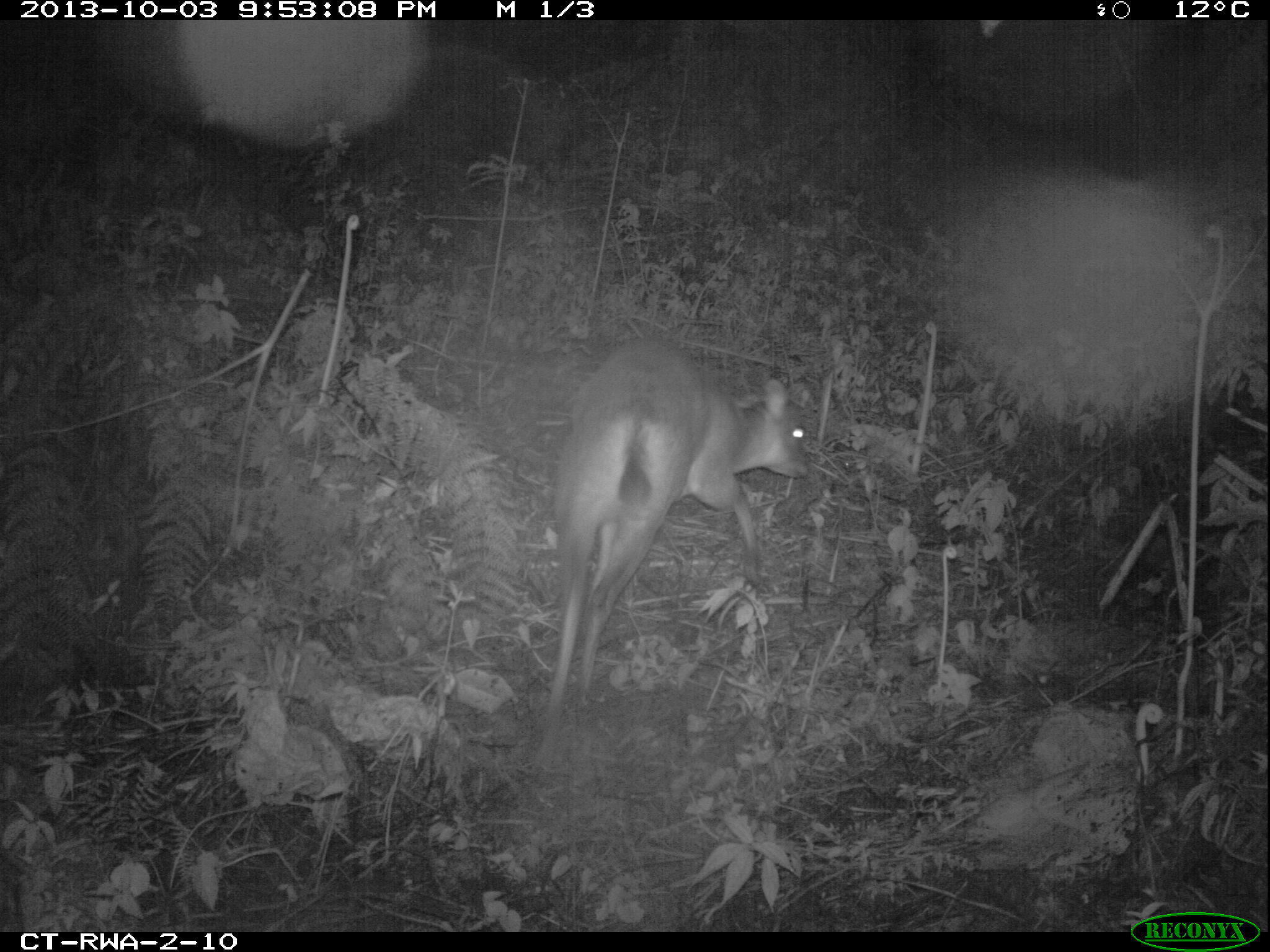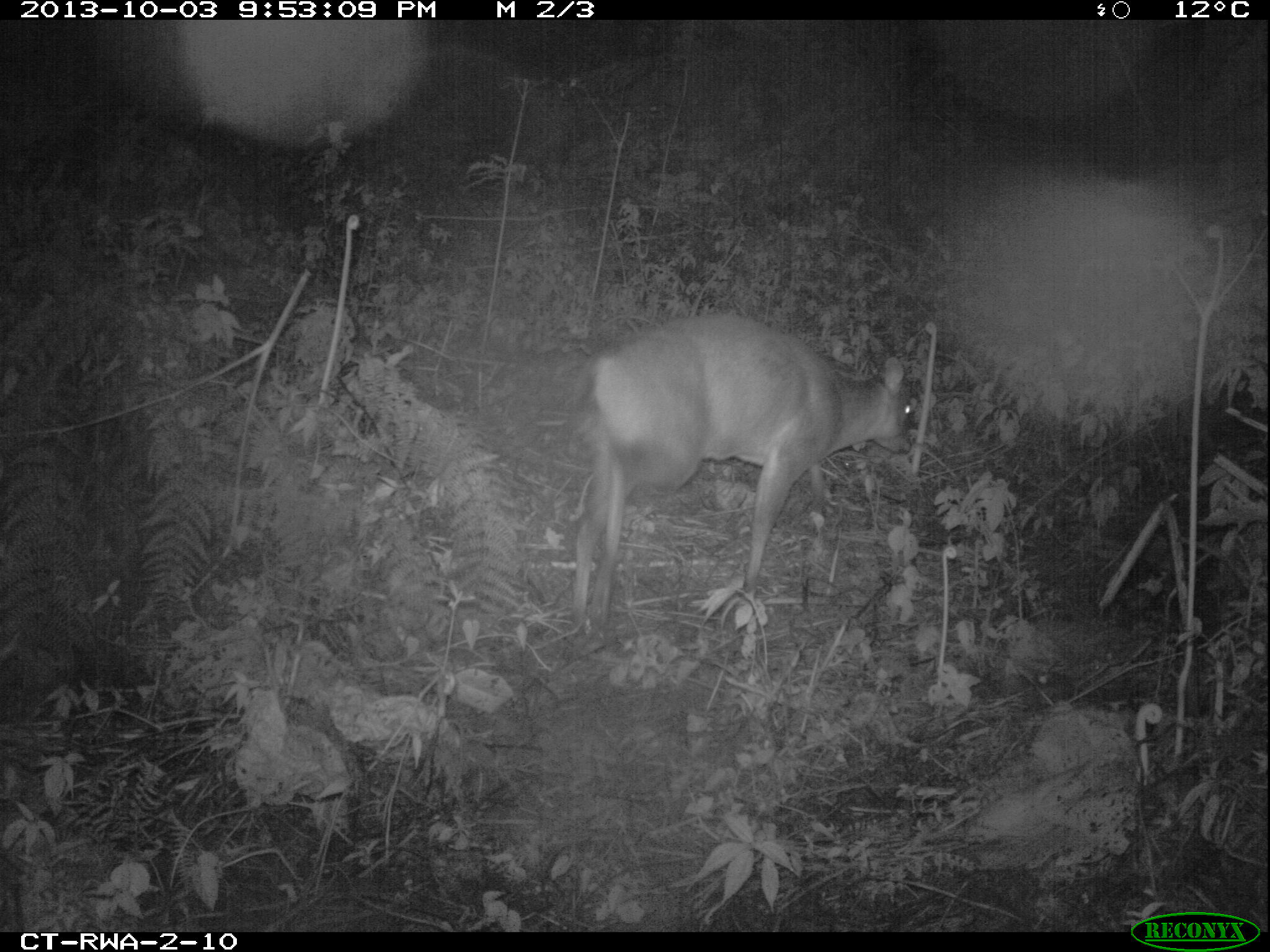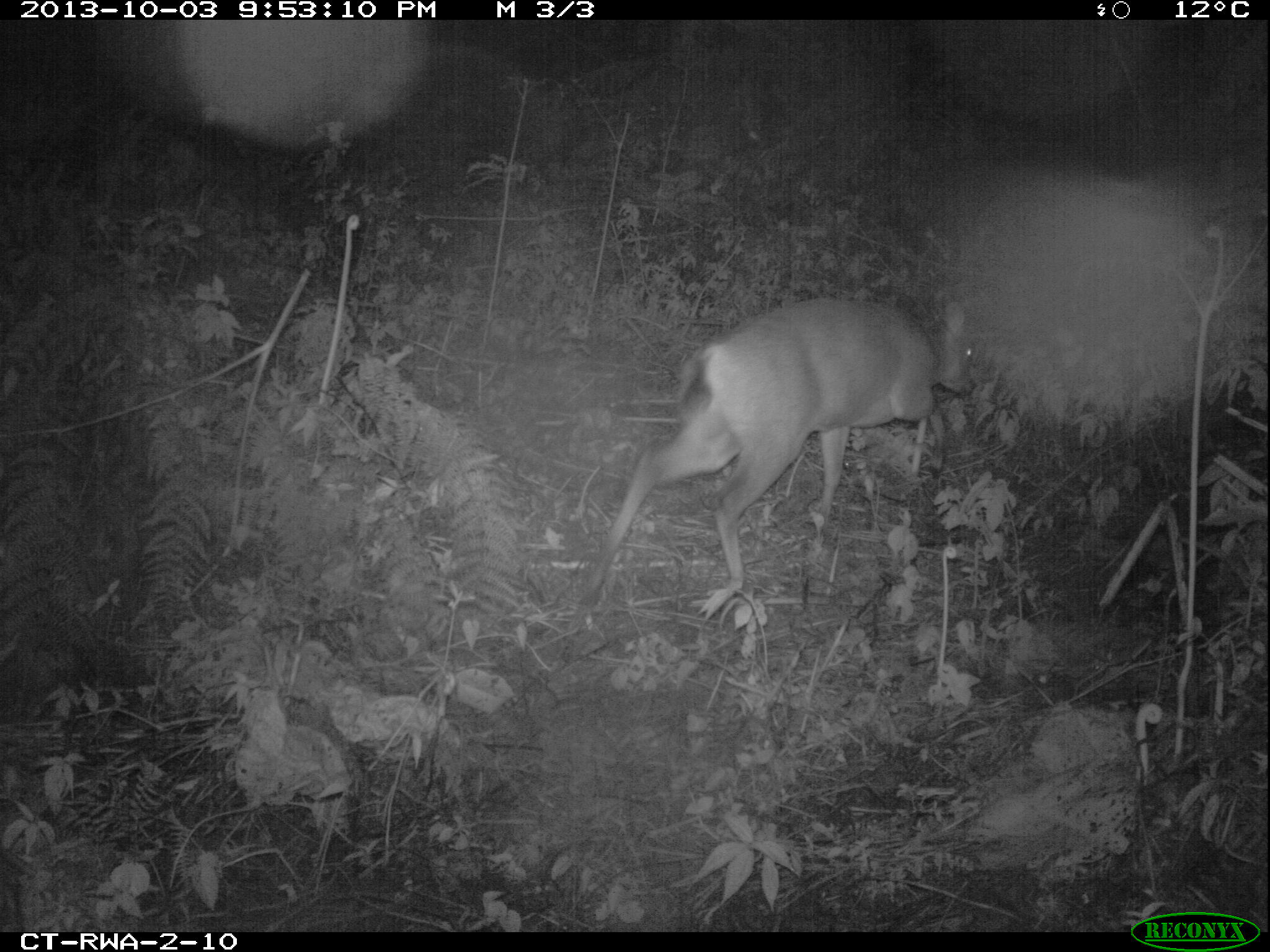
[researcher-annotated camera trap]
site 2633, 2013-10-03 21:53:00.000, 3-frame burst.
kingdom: Animalia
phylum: Chordata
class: Mammalia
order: Artiodactyla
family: Bovidae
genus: Cephalophus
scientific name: Cephalophus nigrifrons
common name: black-fronted duiker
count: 1